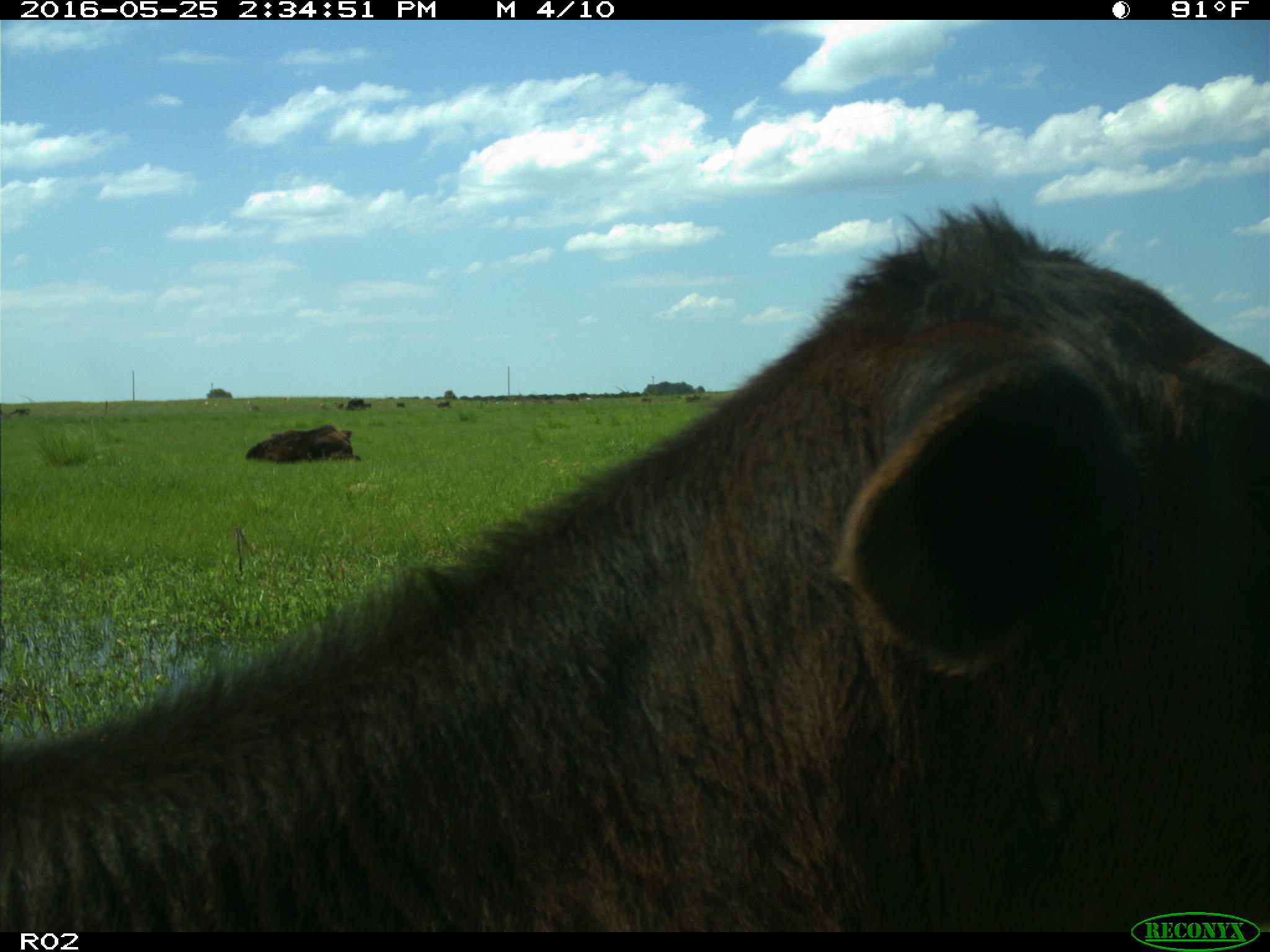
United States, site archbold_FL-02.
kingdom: Animalia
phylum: Chordata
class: Mammalia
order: Artiodactyla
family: Bovidae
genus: Bos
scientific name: Bos taurus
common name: domestic cow